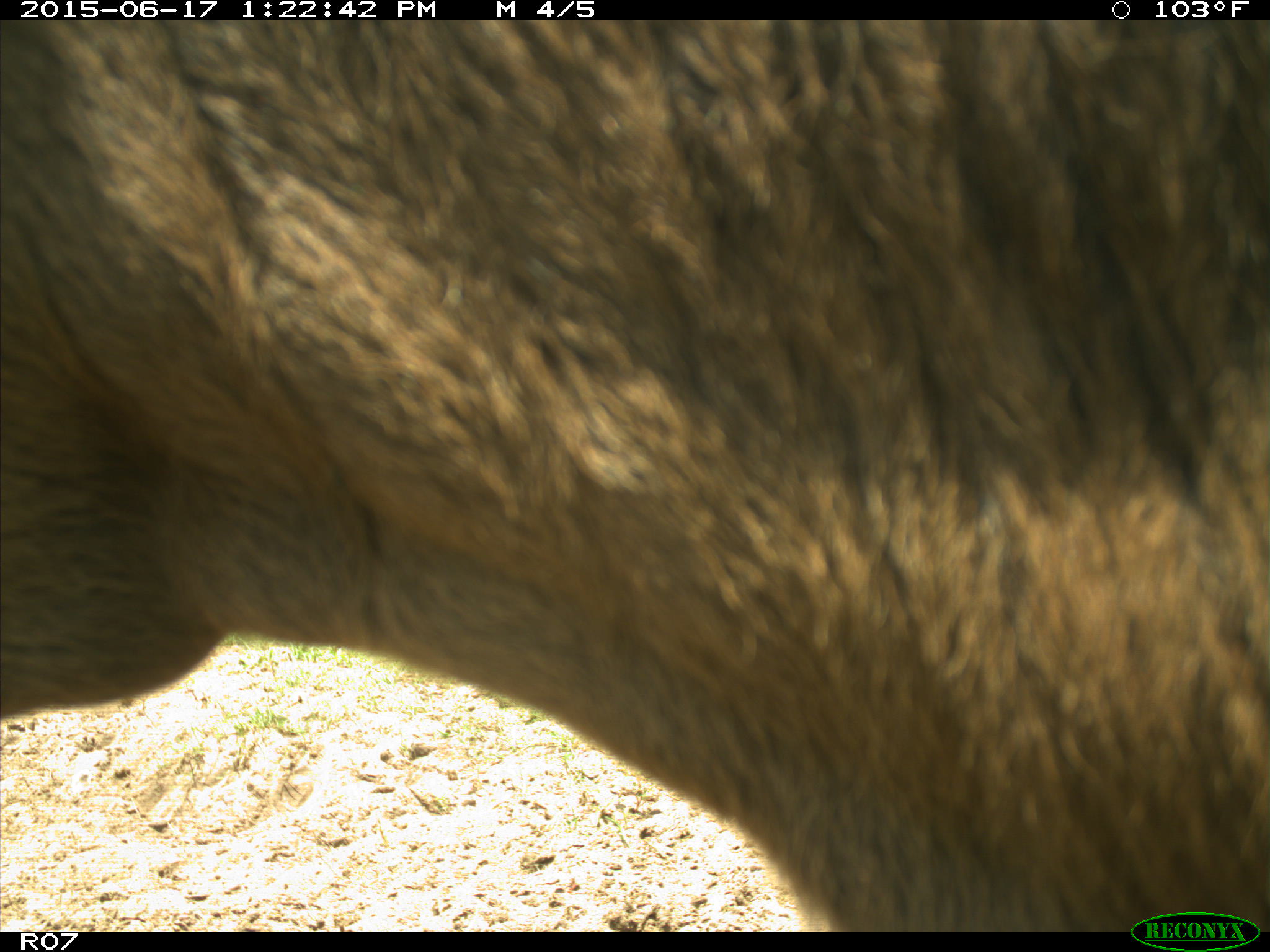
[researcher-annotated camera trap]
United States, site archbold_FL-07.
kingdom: Animalia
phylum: Chordata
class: Mammalia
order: Artiodactyla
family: Bovidae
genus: Bos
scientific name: Bos taurus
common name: domestic cow